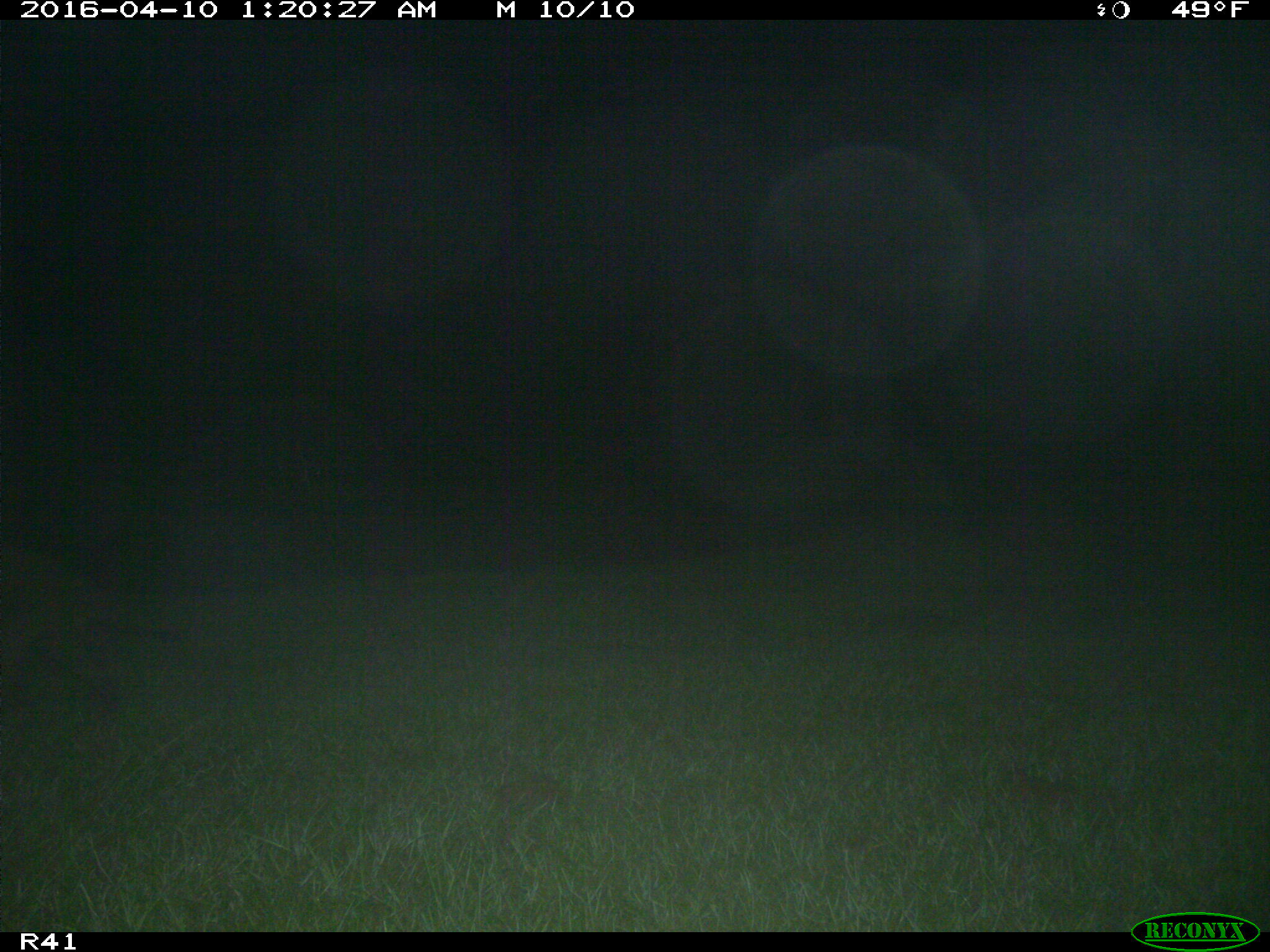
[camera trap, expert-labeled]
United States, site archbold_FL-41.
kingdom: Animalia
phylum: Chordata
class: Mammalia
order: Carnivora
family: Procyonidae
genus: Procyon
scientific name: Procyon lotor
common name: common raccoon